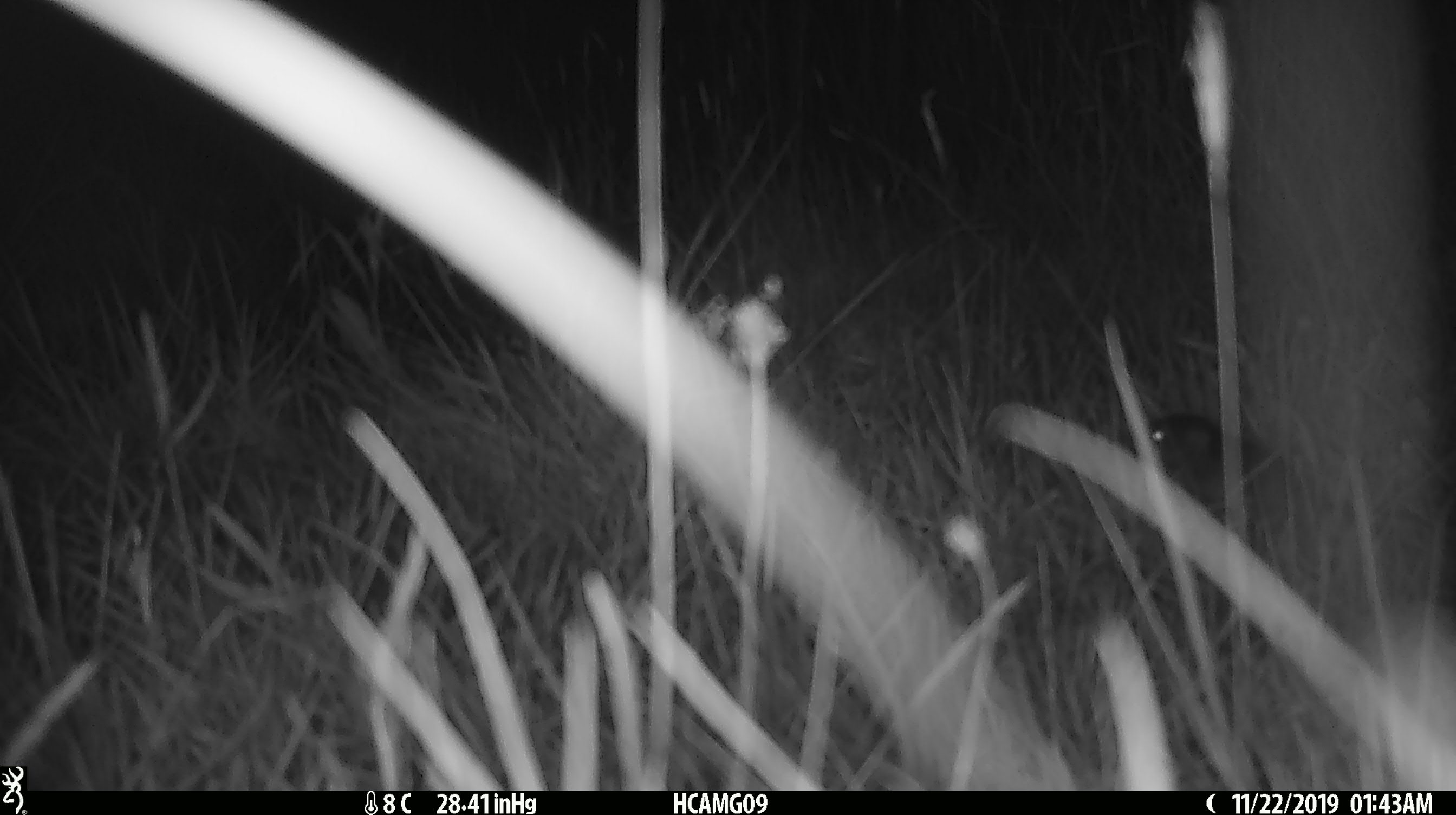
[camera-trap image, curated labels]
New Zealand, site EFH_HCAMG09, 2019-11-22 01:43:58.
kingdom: Animalia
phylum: Chordata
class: Mammalia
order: Rodentia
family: Muridae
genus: Mus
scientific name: Mus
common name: mouse